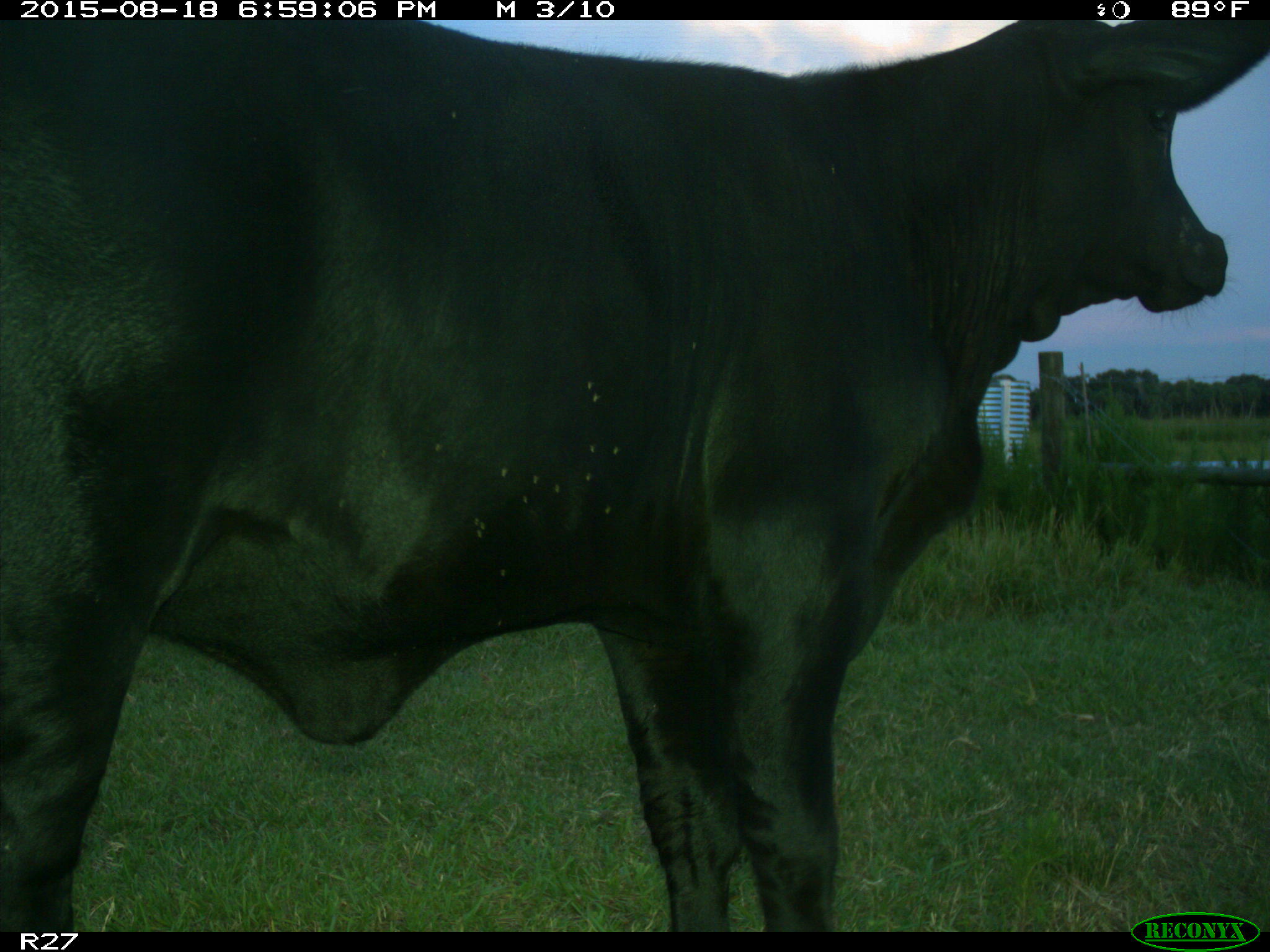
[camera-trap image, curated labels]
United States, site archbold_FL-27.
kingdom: Animalia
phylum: Chordata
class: Mammalia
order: Artiodactyla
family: Bovidae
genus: Bos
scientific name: Bos taurus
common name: domestic cow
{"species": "Bos taurus (domestic cow)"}